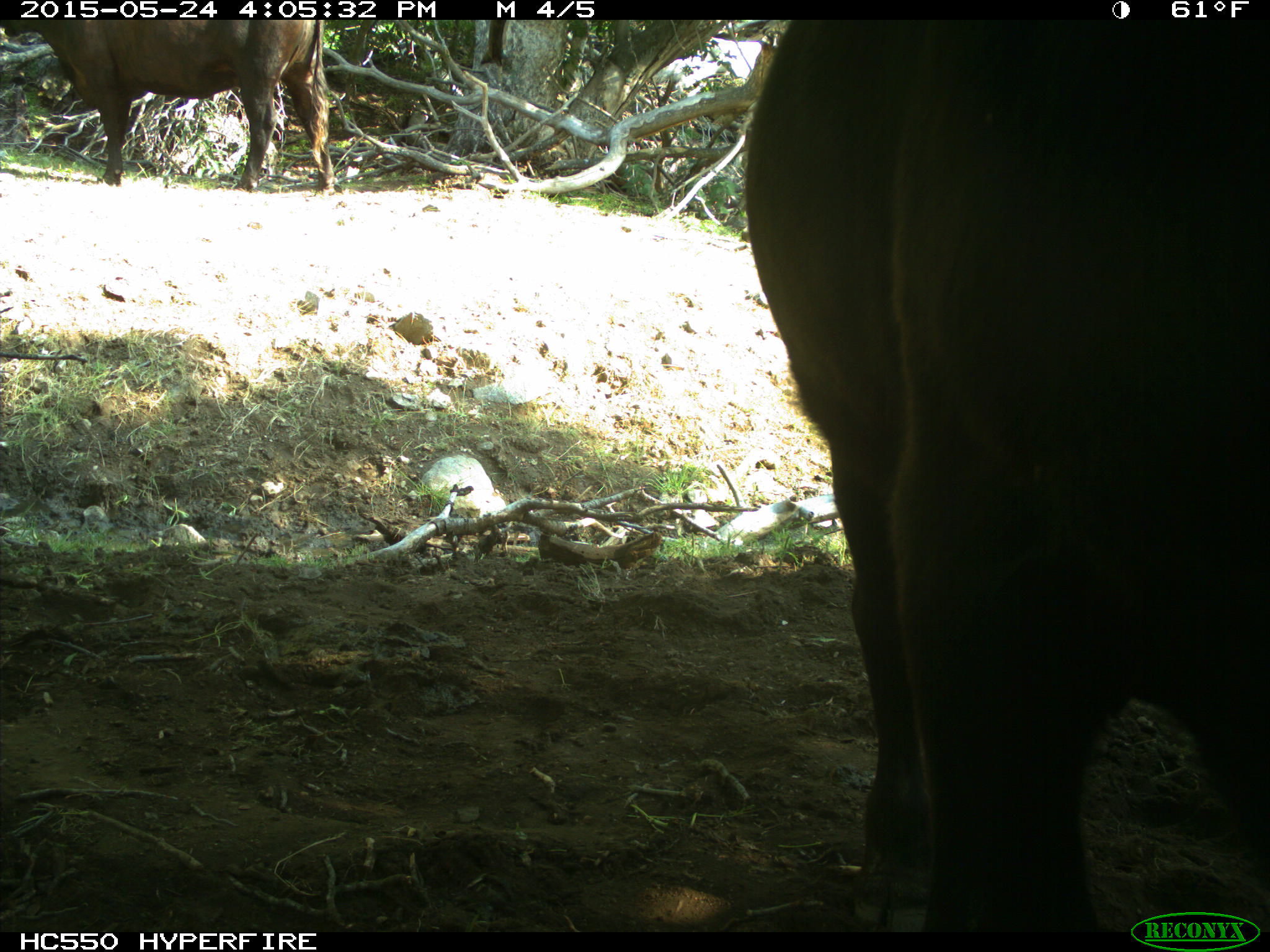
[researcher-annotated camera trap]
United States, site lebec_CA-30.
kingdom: Animalia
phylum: Chordata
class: Mammalia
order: Artiodactyla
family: Bovidae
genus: Bos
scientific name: Bos taurus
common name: domestic cow